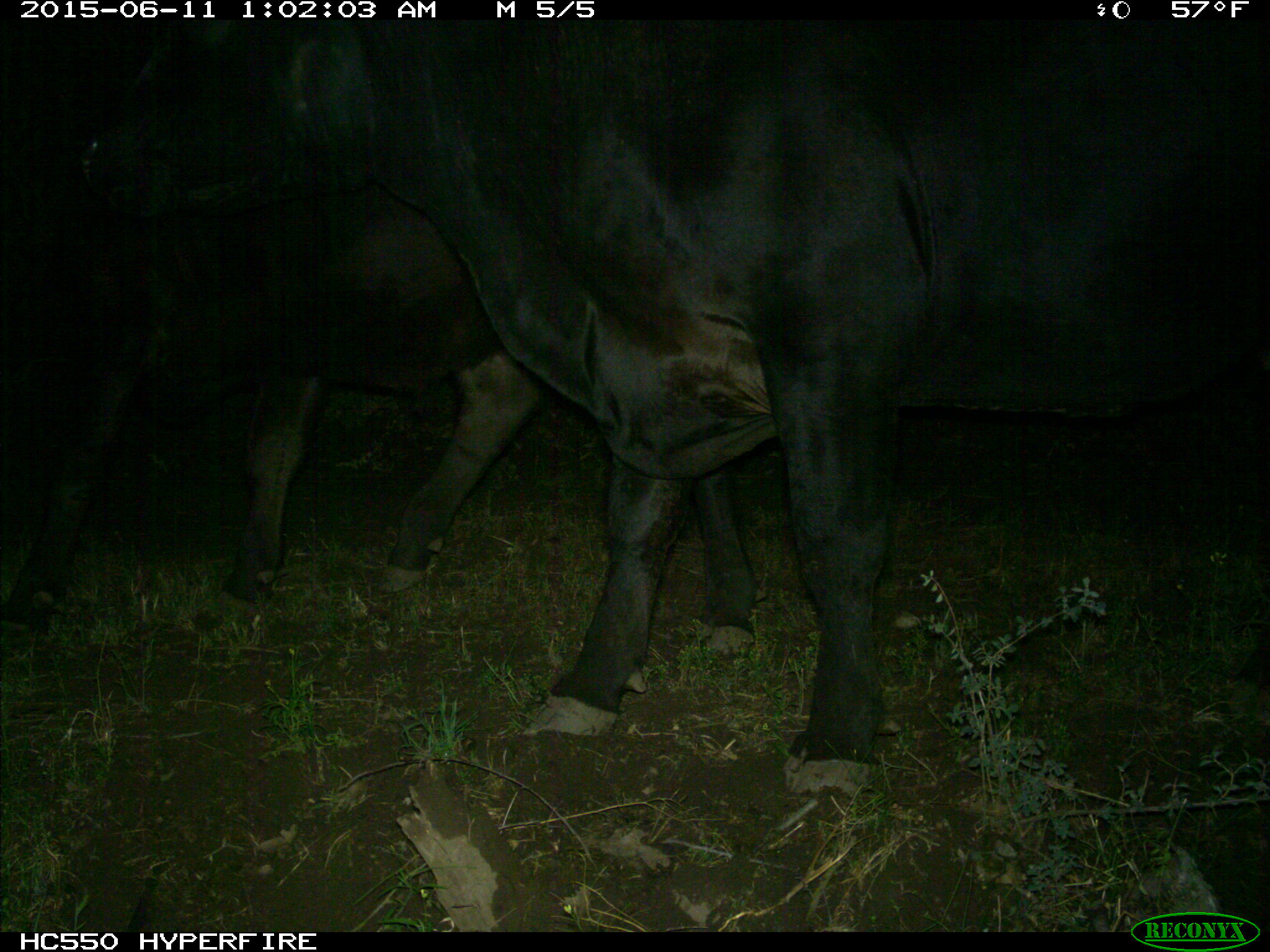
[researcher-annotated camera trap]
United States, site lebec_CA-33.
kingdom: Animalia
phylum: Chordata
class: Mammalia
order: Artiodactyla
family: Bovidae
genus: Bos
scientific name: Bos taurus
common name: domestic cow